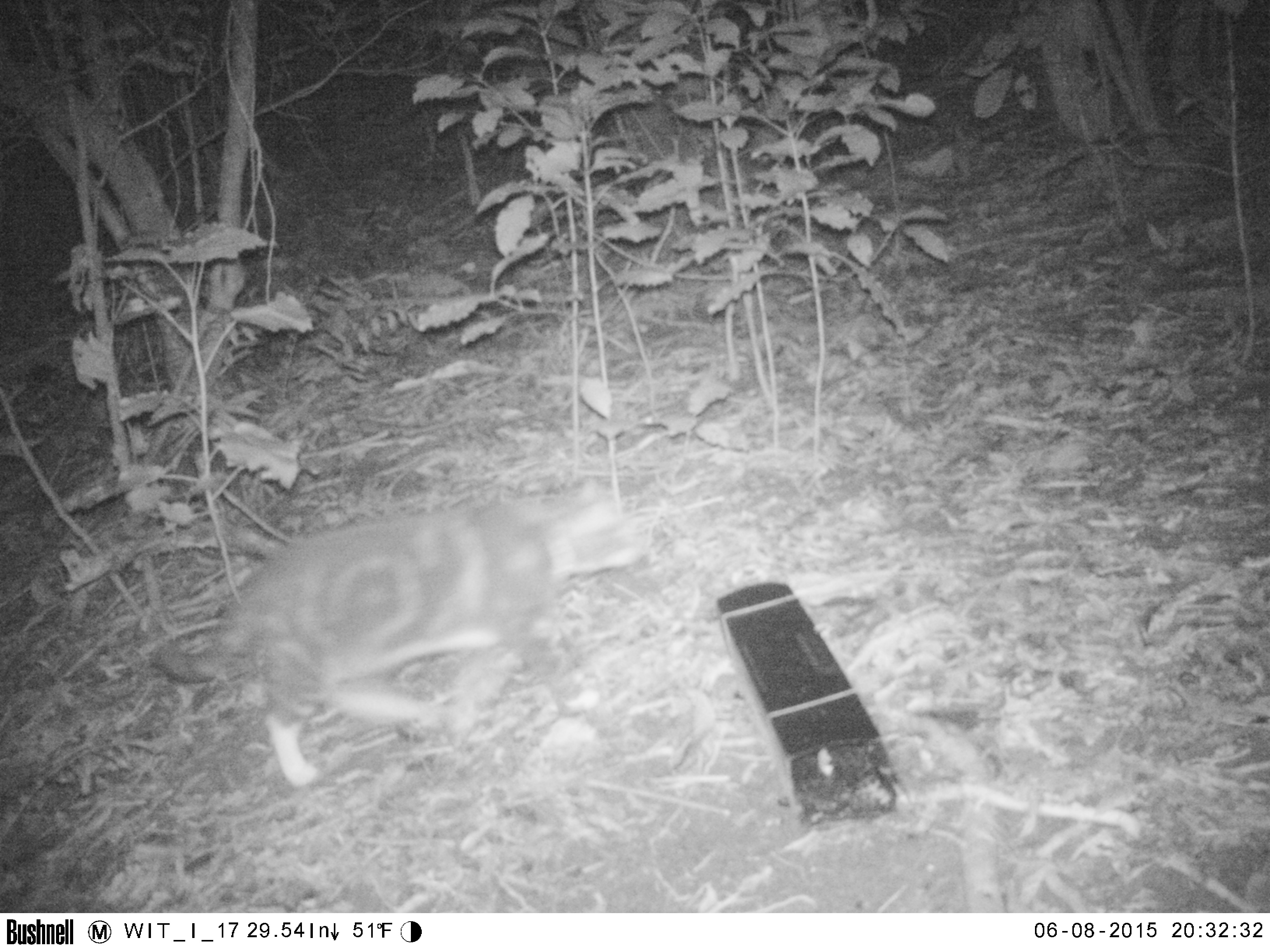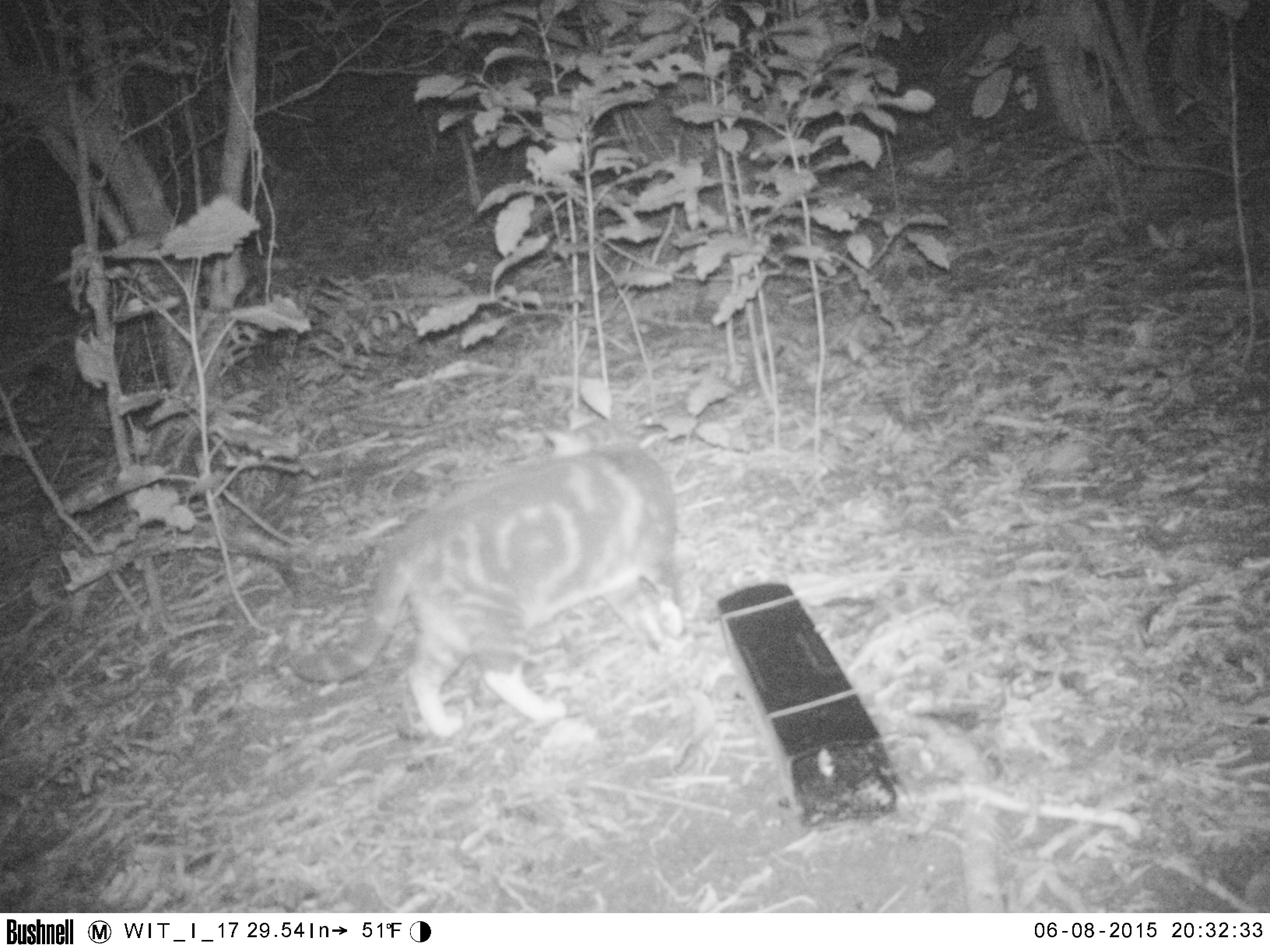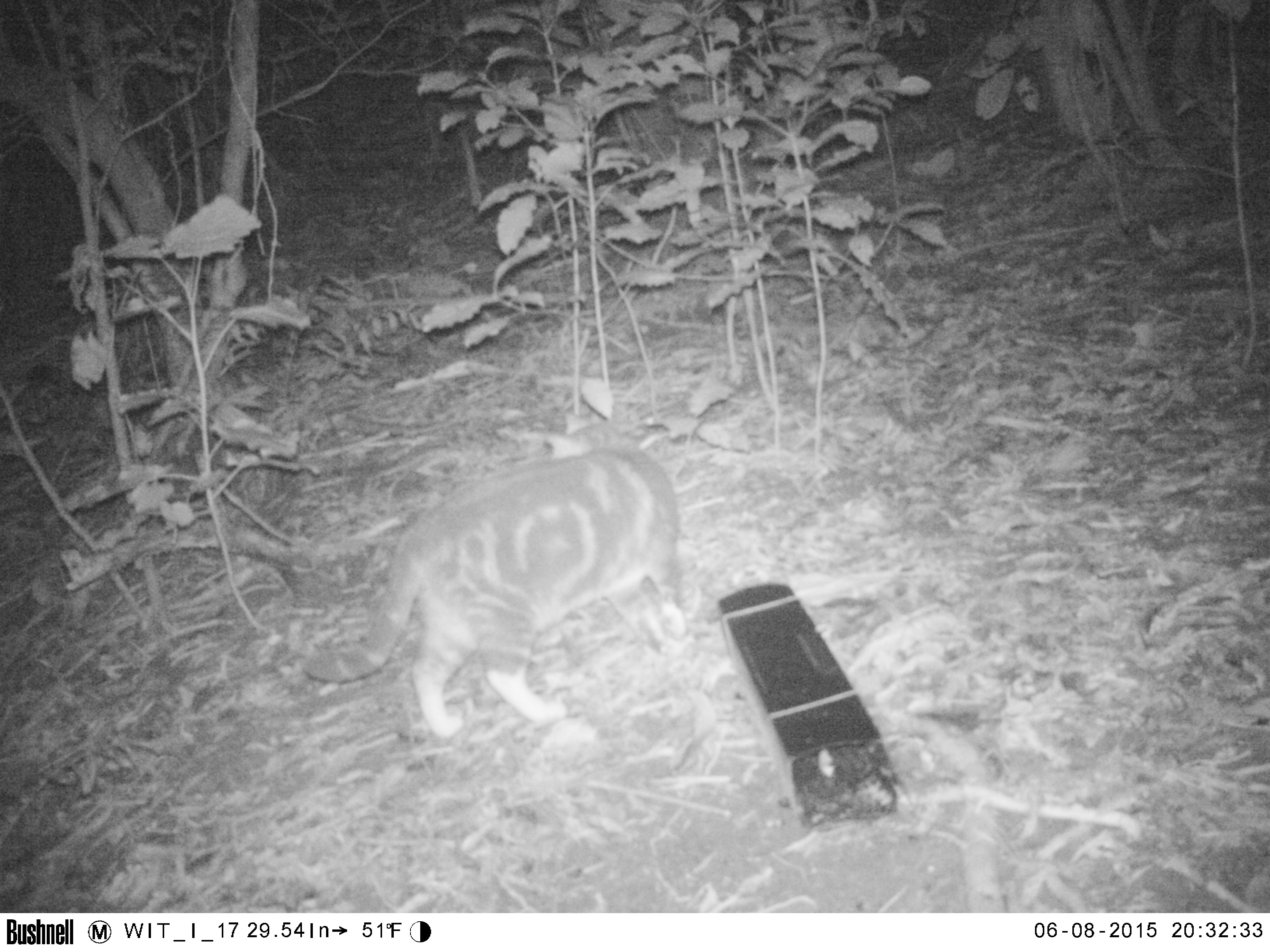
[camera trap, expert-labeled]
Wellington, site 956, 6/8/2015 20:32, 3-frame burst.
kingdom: Animalia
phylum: Chordata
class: Mammalia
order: Carnivora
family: Felidae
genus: Felis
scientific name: Felis catus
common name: cat